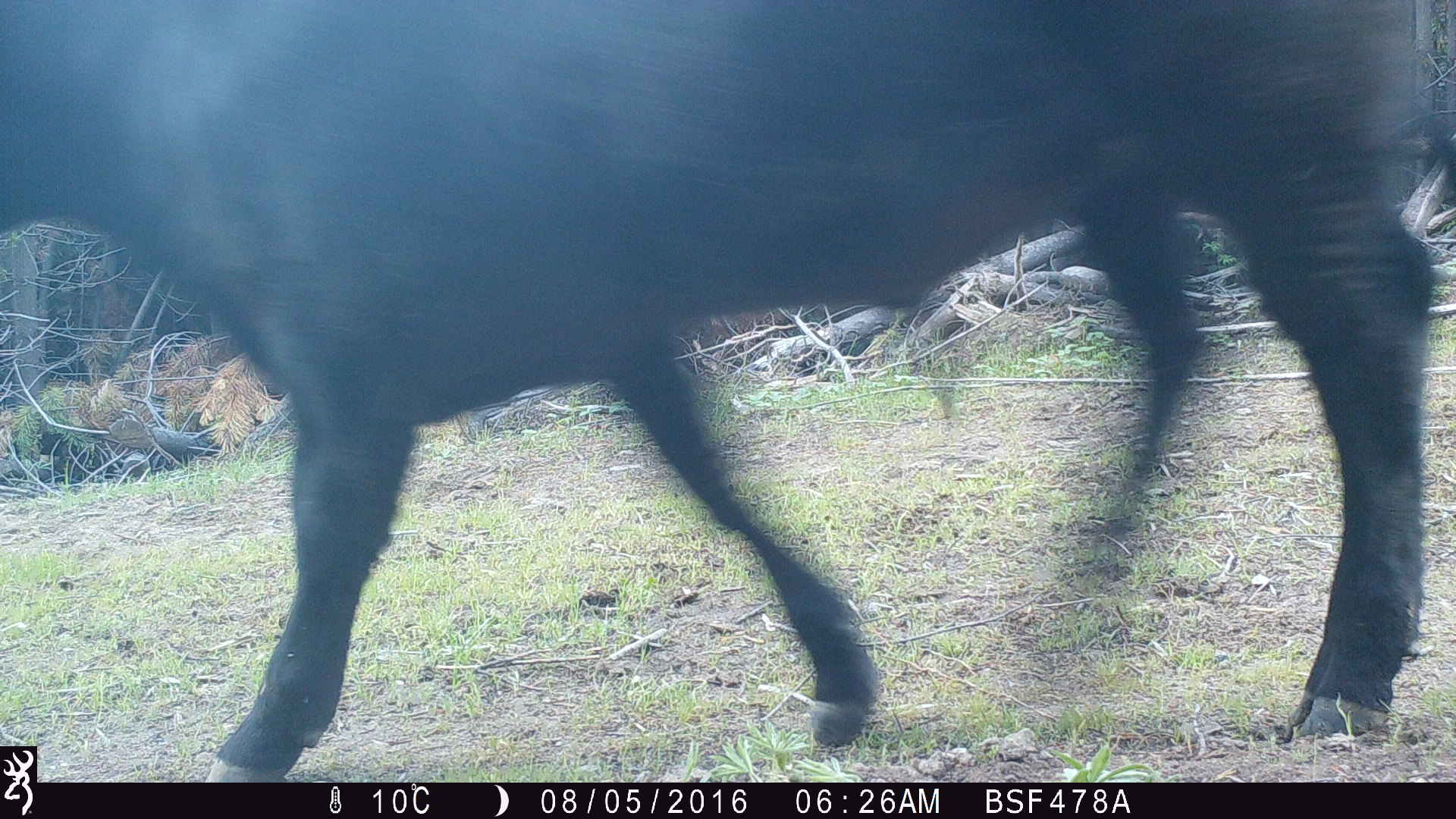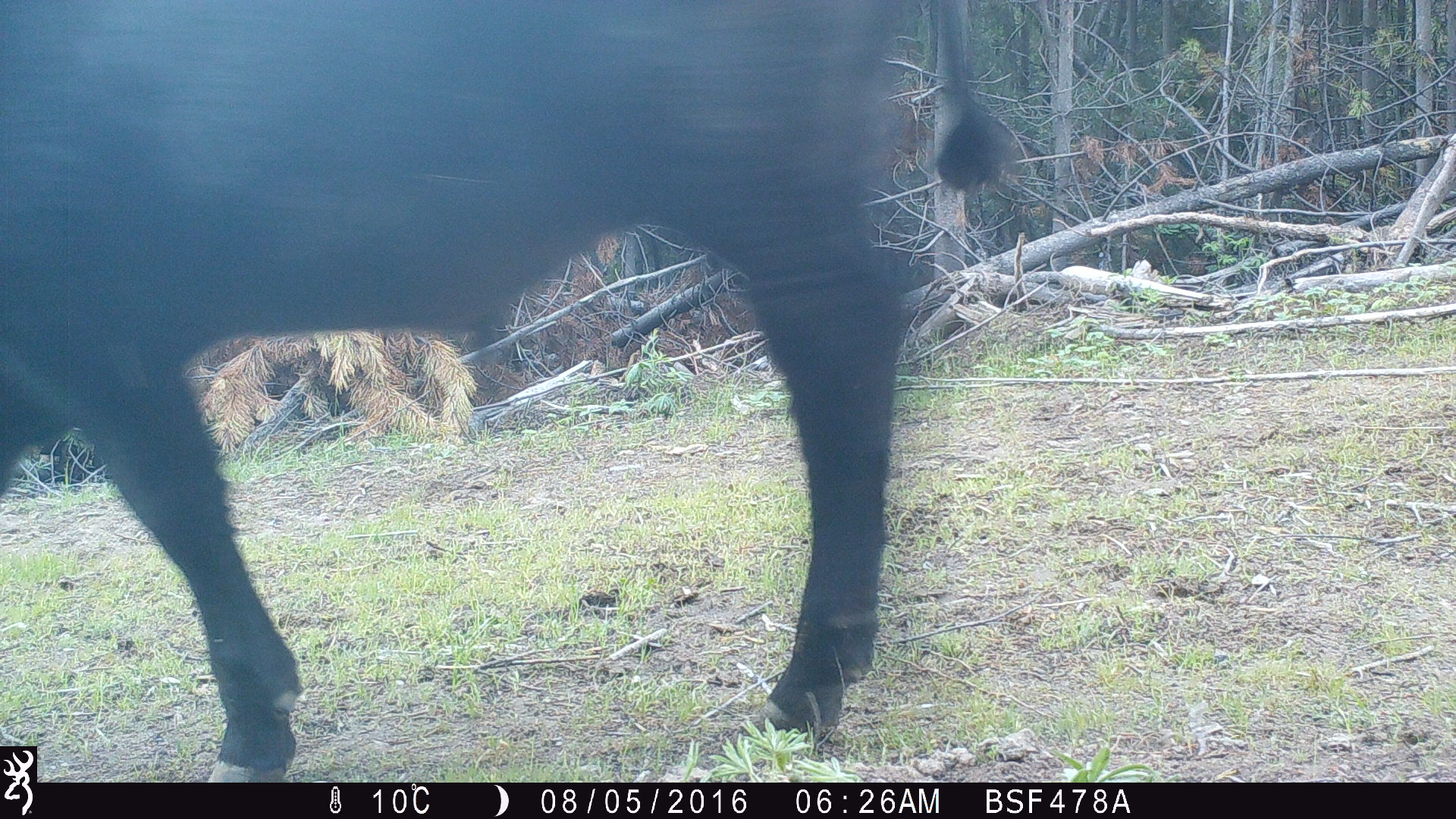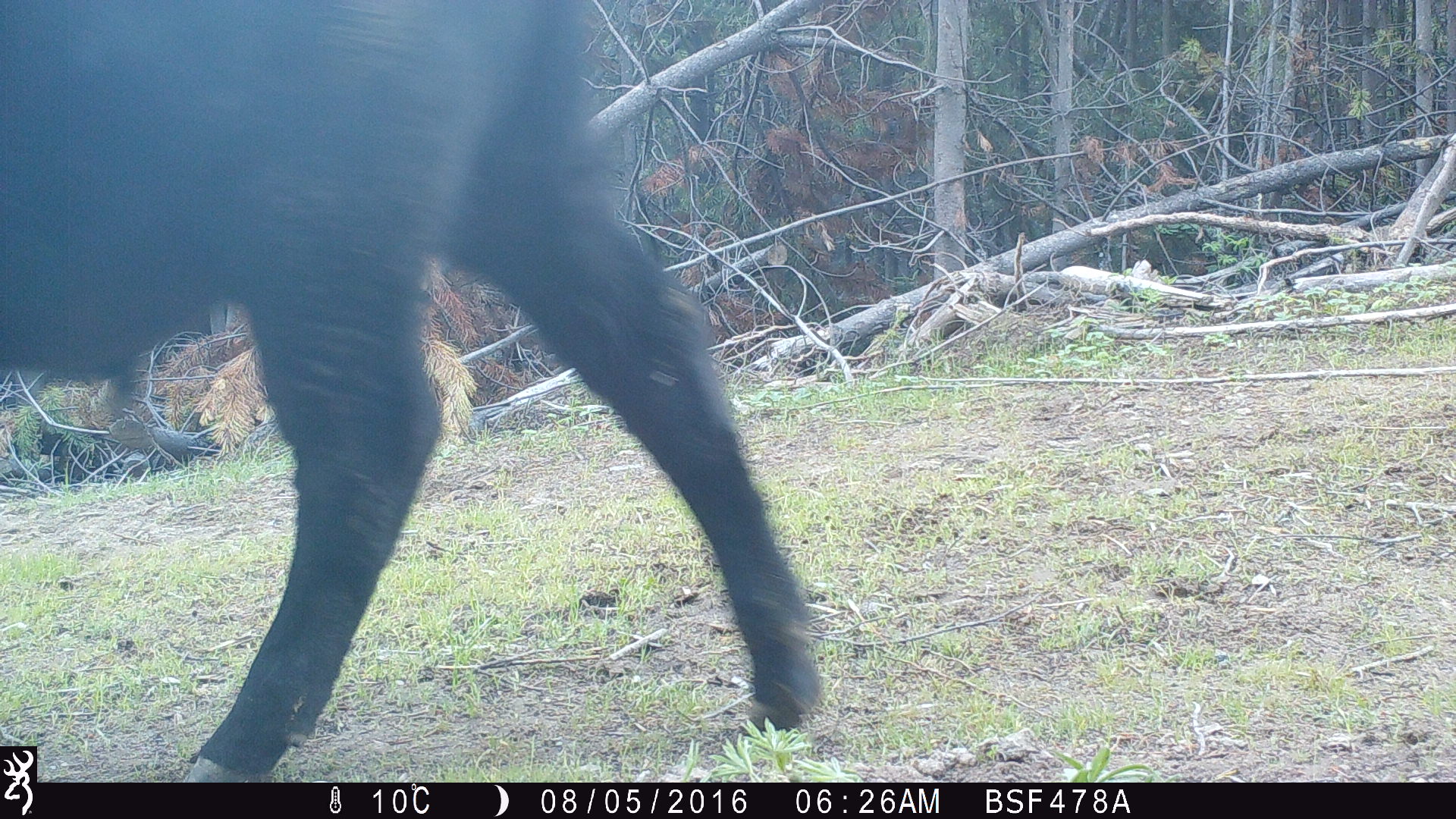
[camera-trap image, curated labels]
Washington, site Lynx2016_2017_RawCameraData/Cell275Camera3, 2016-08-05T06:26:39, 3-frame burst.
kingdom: Animalia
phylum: Chordata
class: Mammalia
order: Artiodactyla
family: Bovidae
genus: Bos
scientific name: Bos taurus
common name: domestic cattle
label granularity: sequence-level